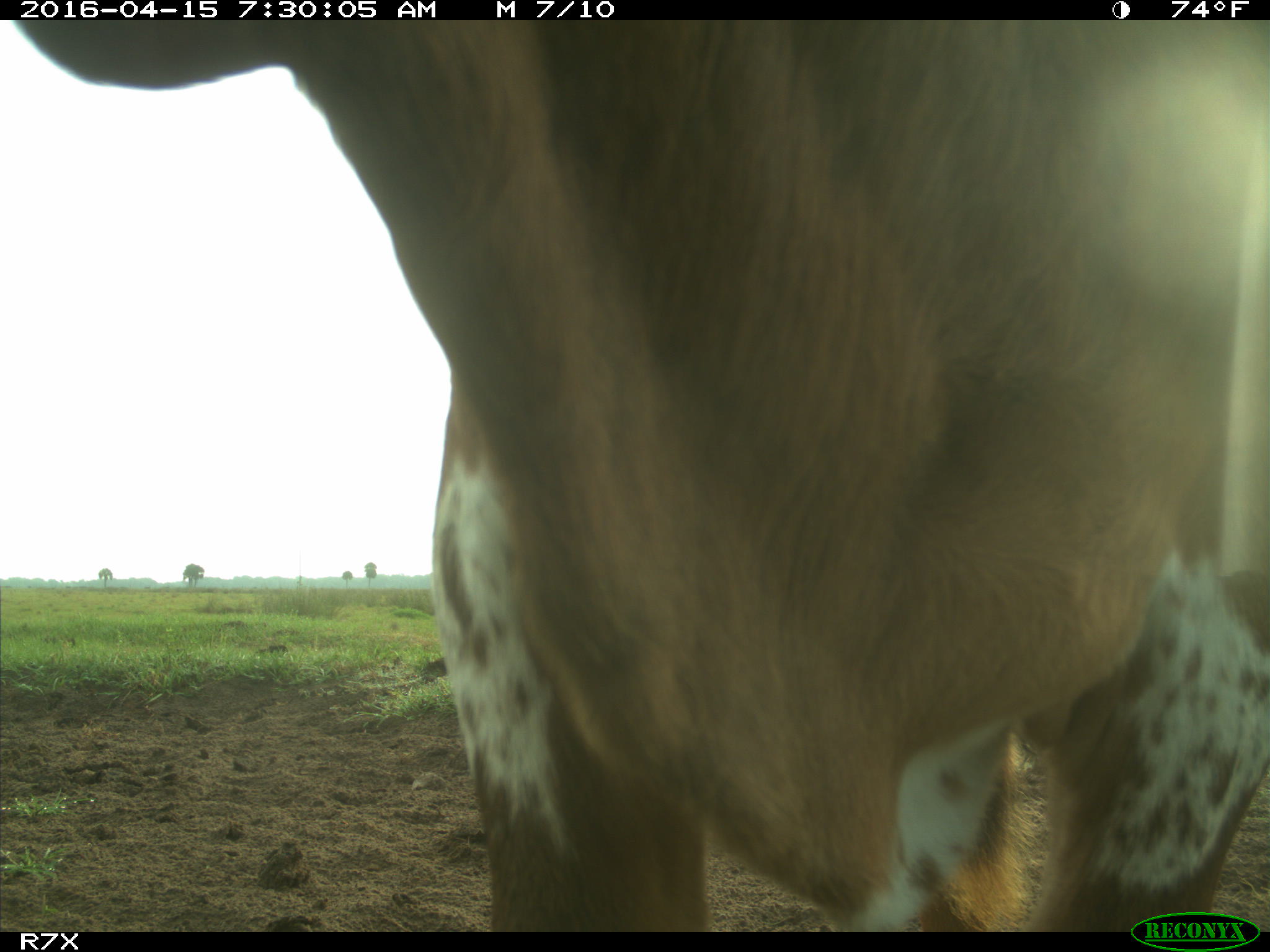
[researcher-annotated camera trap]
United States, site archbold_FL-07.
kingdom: Animalia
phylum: Chordata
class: Mammalia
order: Artiodactyla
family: Bovidae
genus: Bos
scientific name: Bos taurus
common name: domestic cow